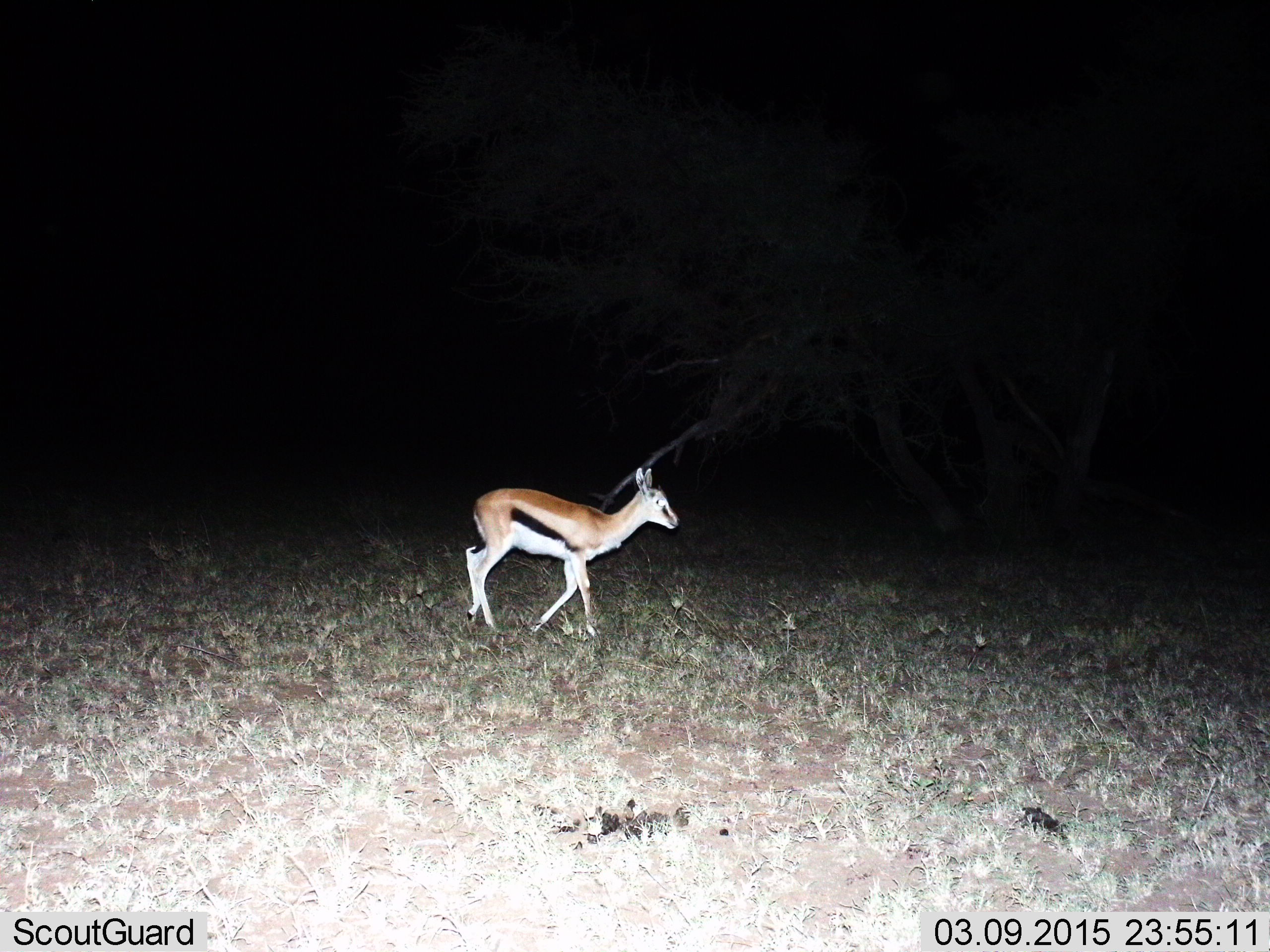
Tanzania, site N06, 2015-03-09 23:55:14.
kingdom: Animalia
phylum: Chordata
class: Mammalia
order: Artiodactyla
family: Bovidae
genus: Eudorcas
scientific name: Eudorcas thomsonii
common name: thomson's gazelle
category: gazellethomsons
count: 1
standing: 0%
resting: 0%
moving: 100%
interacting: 0%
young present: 0%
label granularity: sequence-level